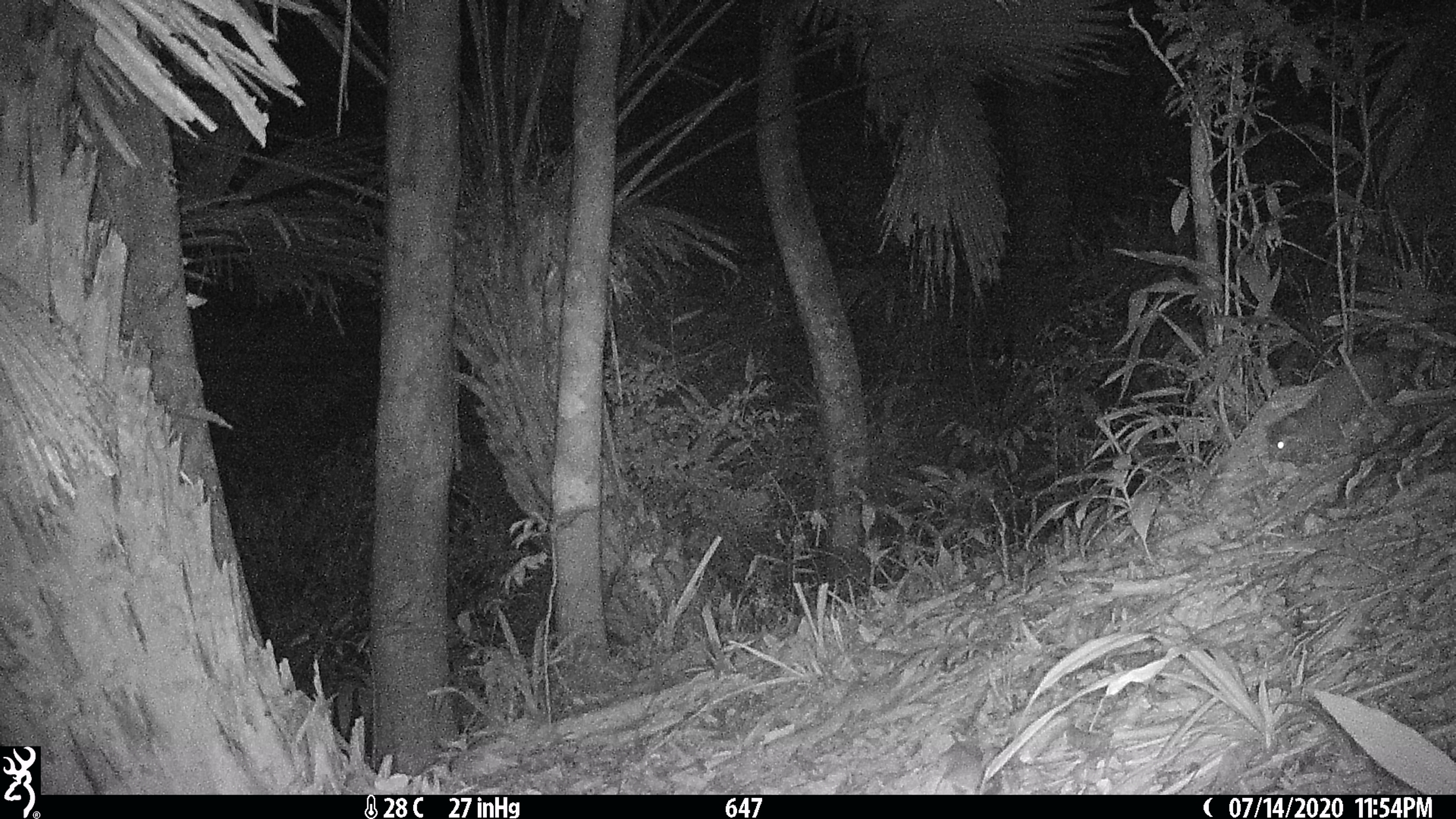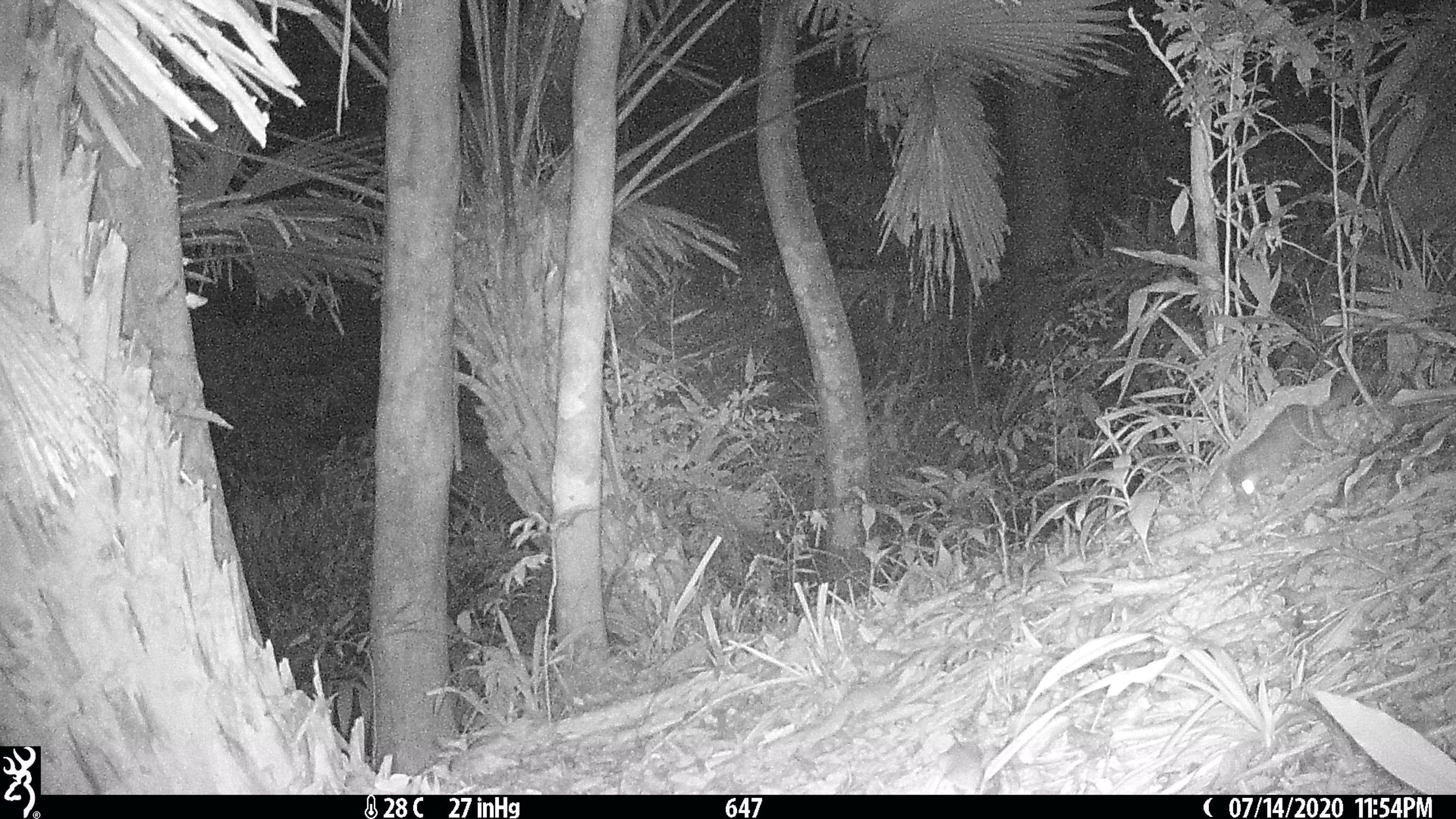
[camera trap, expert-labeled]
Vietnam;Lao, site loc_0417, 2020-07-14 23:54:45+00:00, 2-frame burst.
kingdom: Animalia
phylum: Chordata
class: Mammalia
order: Carnivora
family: Mustelidae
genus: Melogale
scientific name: Melogale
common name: ferret badger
Ferret badger (Melogale). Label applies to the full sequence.